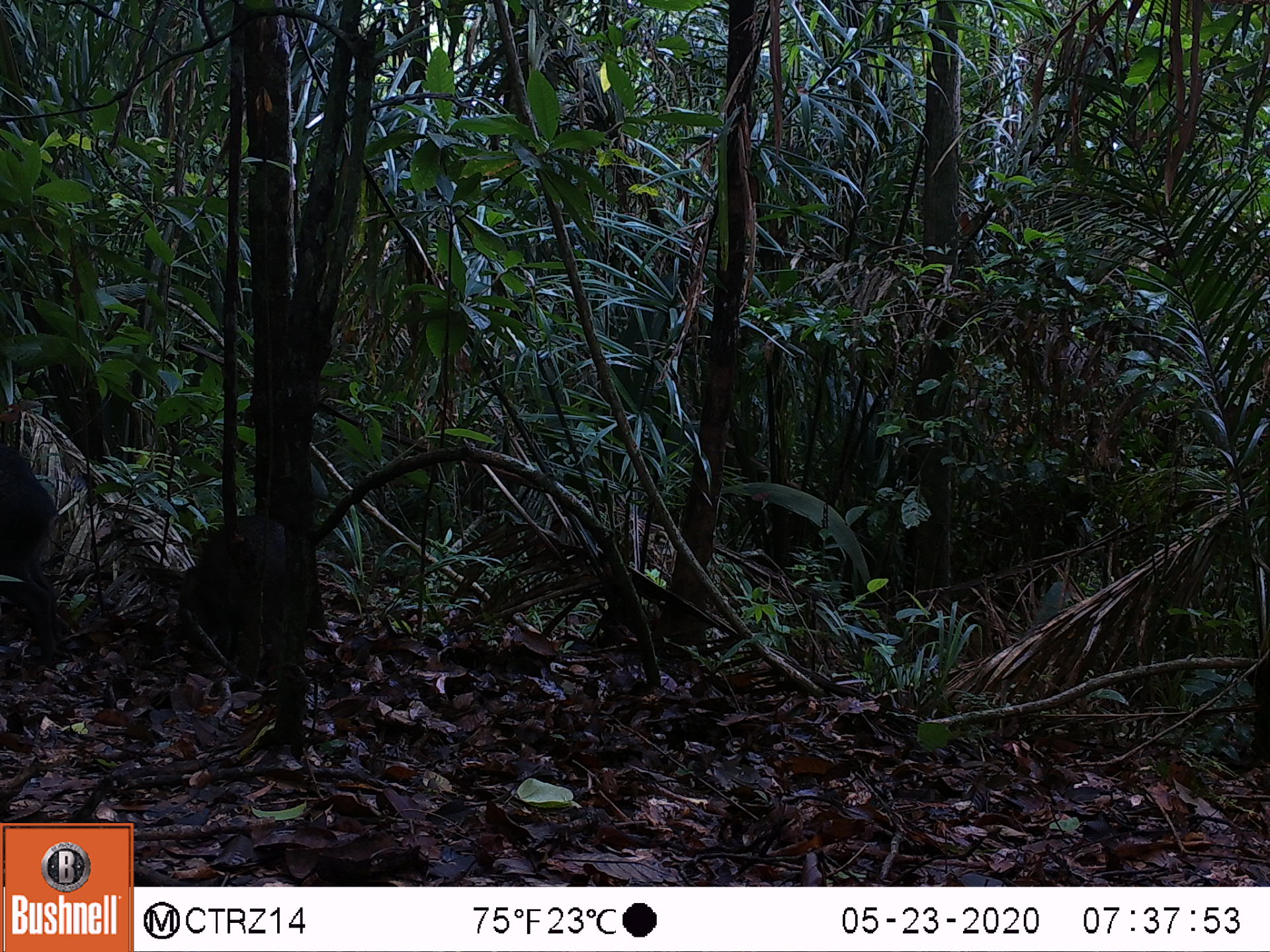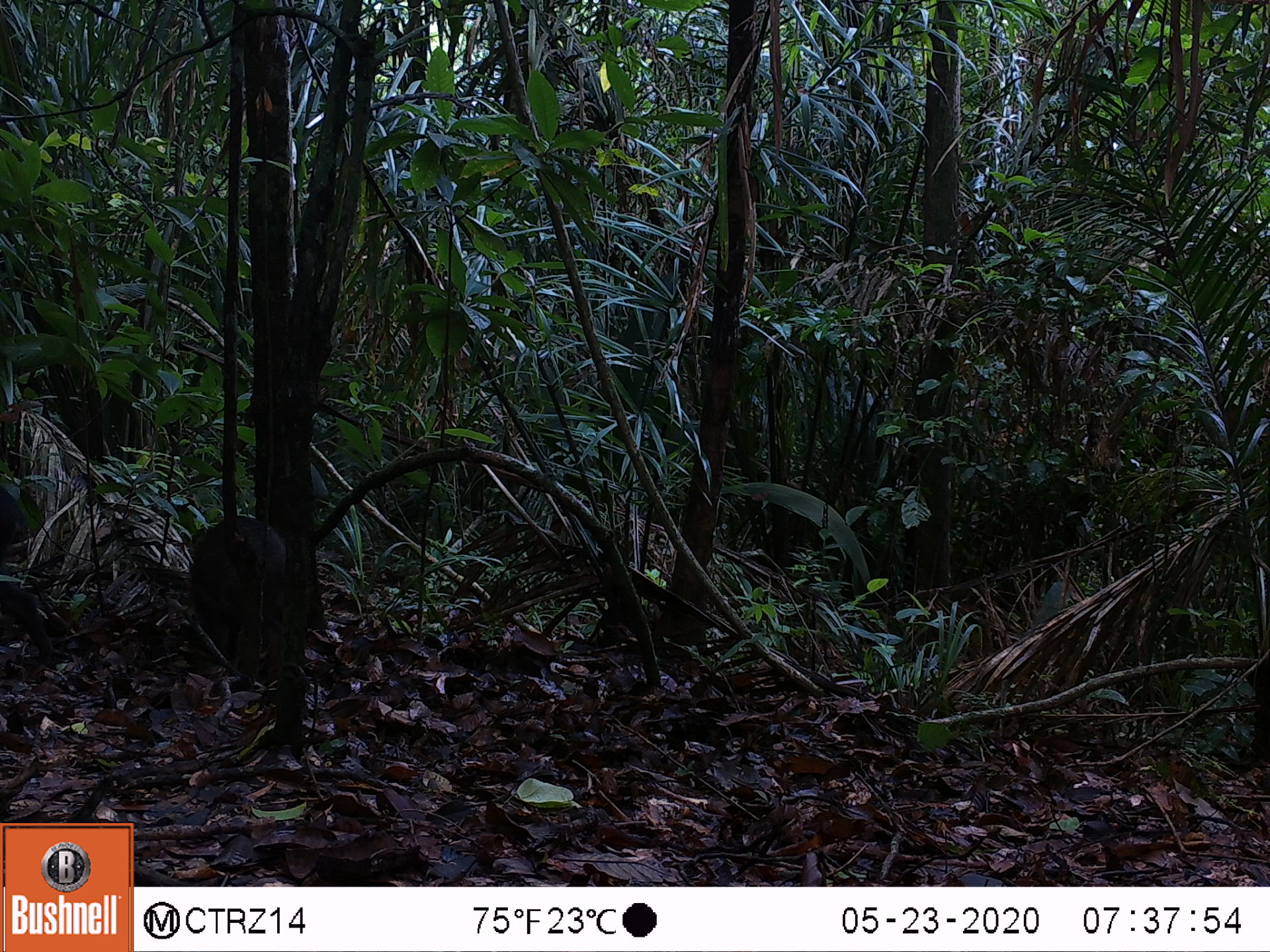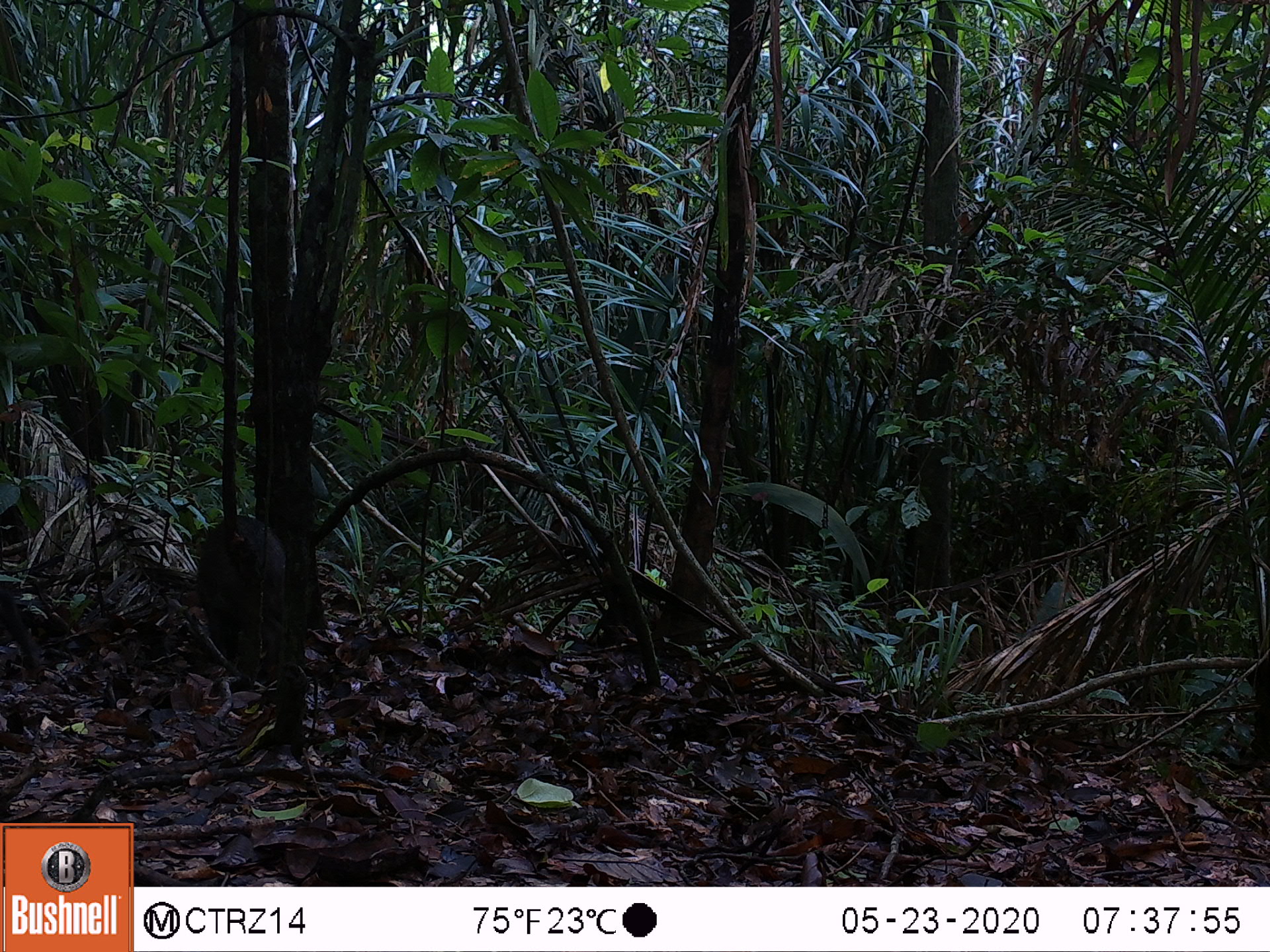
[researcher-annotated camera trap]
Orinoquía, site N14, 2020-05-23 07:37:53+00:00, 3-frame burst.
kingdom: Animalia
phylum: Chordata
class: Mammalia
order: Artiodactyla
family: Tayassuidae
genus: Pecari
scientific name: Pecari tajacu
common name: collared peccary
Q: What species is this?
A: Collared peccary (Pecari tajacu).